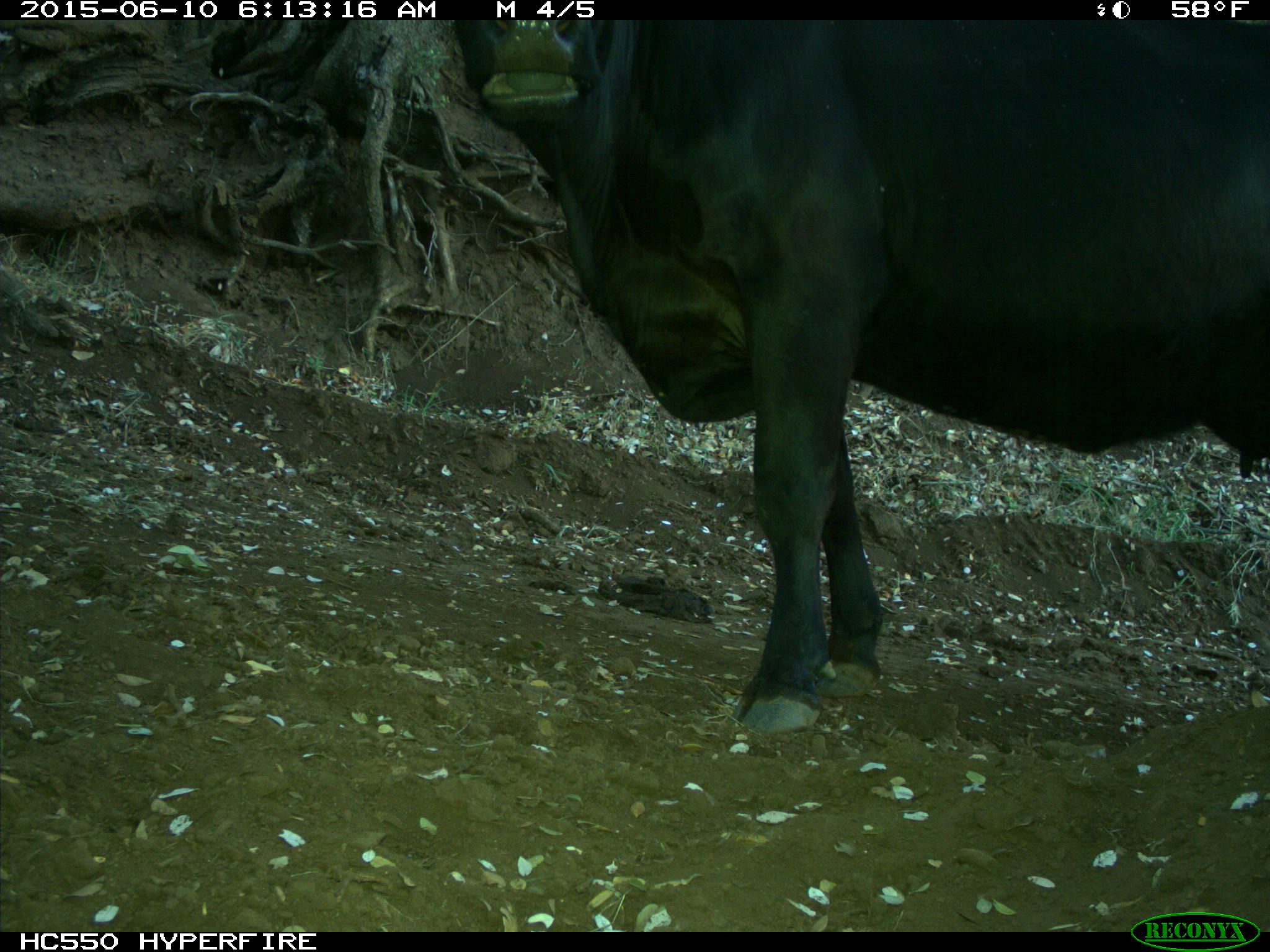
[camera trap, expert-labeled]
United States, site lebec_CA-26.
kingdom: Animalia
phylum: Chordata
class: Mammalia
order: Artiodactyla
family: Bovidae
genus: Bos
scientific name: Bos taurus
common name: domestic cow